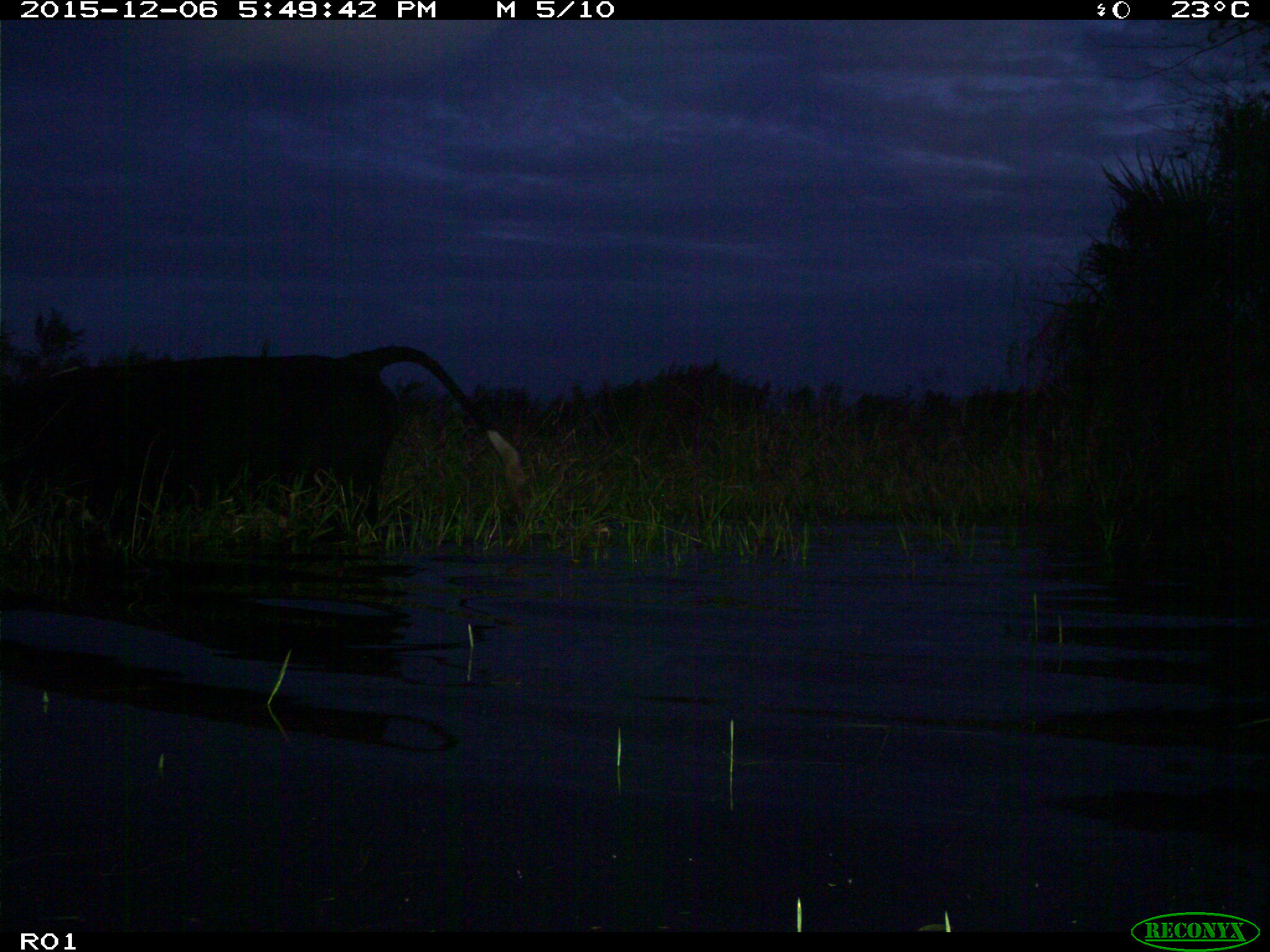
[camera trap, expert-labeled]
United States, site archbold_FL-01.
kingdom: Animalia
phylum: Chordata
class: Mammalia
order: Artiodactyla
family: Bovidae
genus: Bos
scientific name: Bos taurus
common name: domestic cow